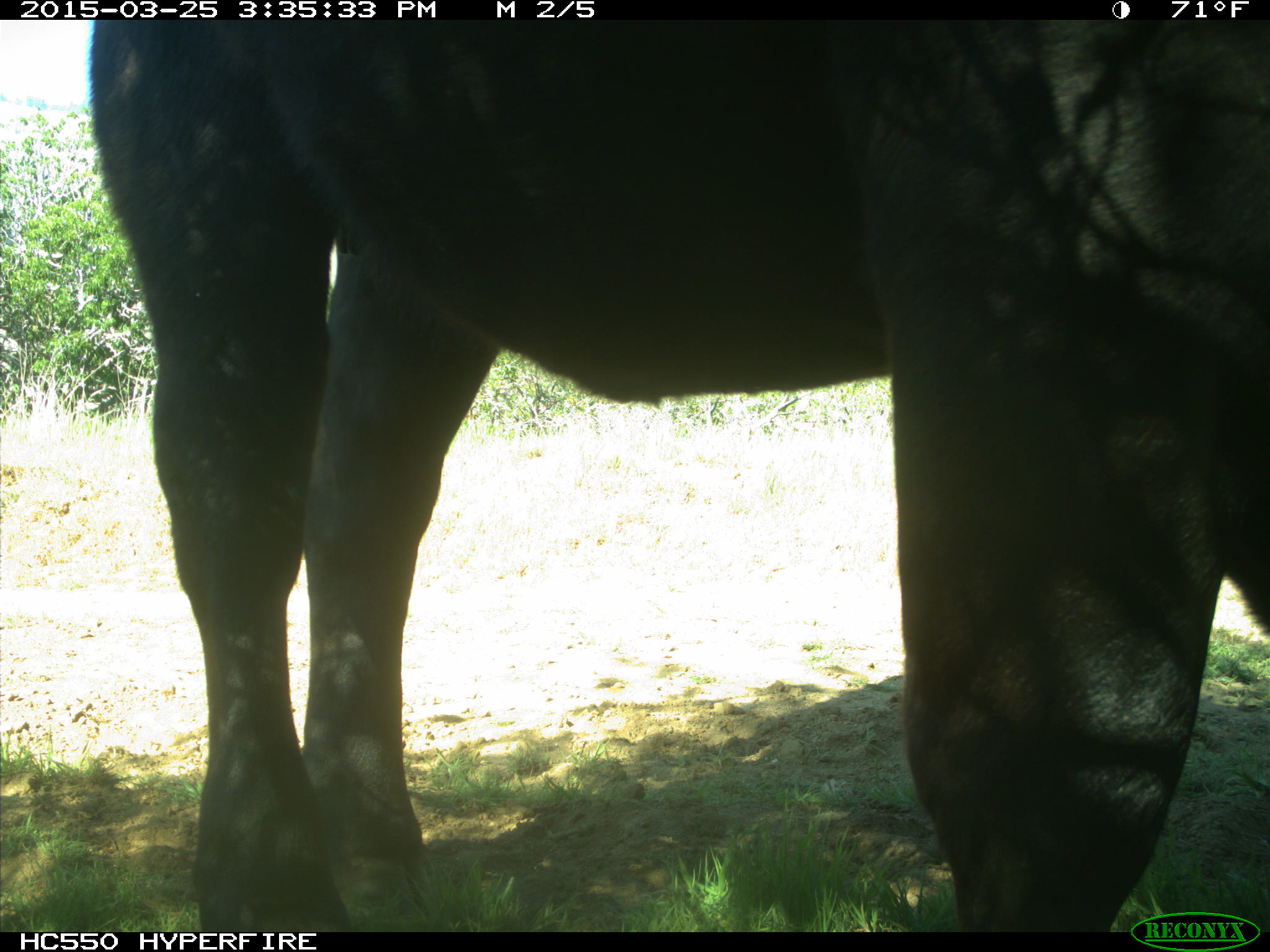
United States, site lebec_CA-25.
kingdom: Animalia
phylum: Chordata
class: Mammalia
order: Artiodactyla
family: Bovidae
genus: Bos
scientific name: Bos taurus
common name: domestic cow